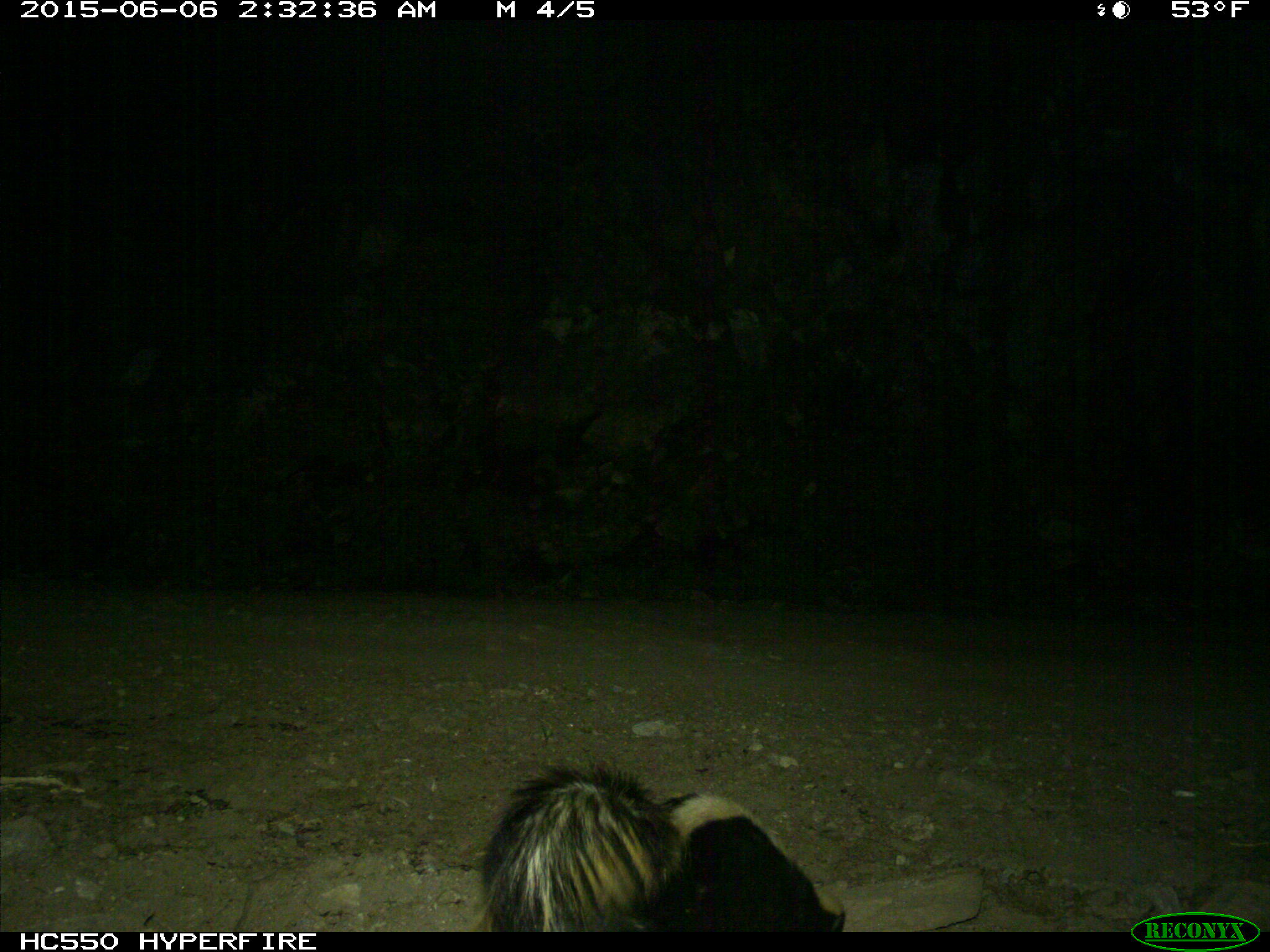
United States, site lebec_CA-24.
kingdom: Animalia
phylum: Chordata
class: Mammalia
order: Carnivora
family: Mephitidae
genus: Mephitis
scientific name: Mephitis mephitis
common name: striped skunk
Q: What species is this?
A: Mephitis mephitis (striped skunk).